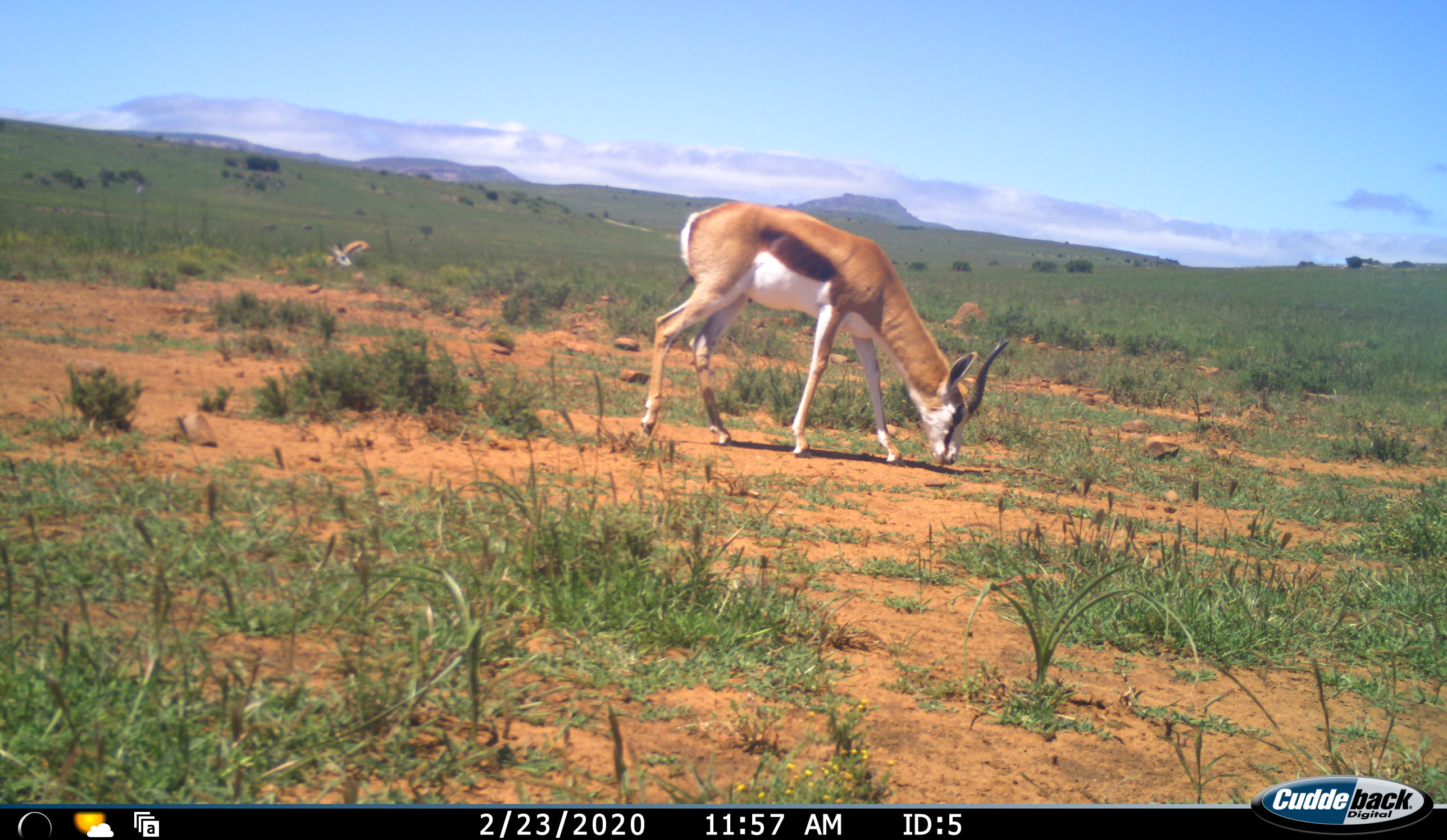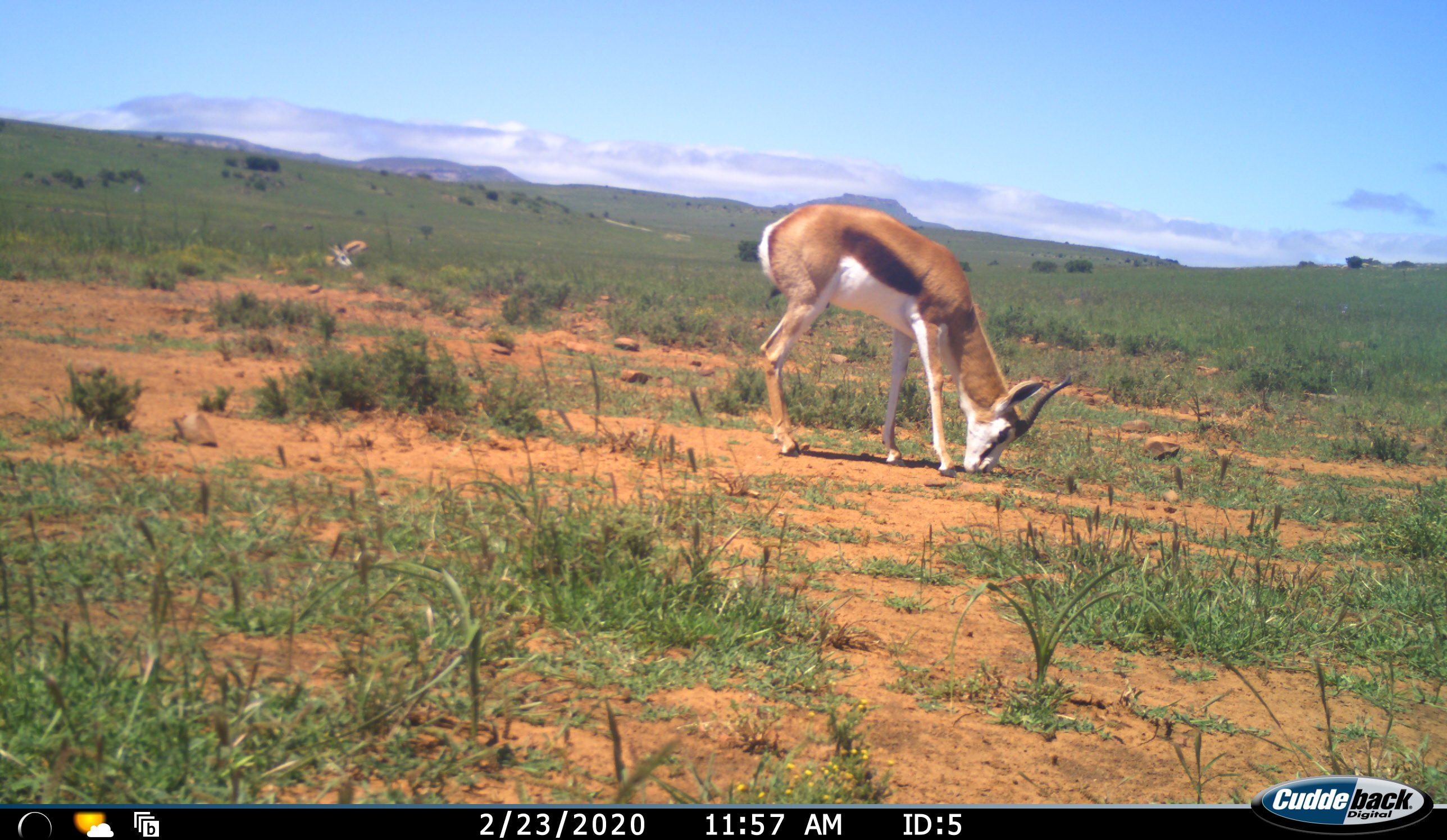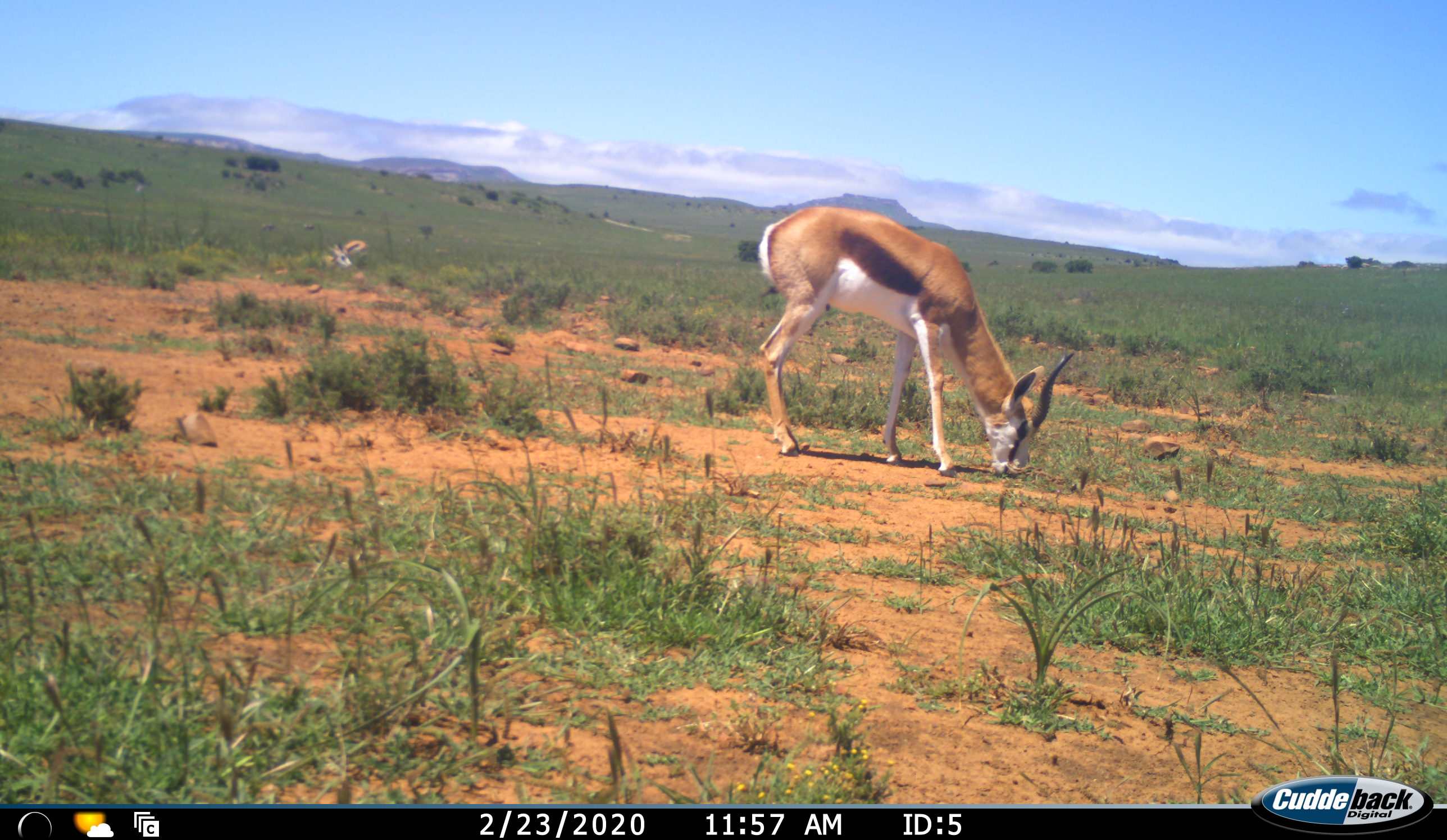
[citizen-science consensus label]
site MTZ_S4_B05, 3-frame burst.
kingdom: Animalia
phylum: Chordata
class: Mammalia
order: Artiodactyla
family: Bovidae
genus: Antidorcas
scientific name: Antidorcas marsupialis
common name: springbok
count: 3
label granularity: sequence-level